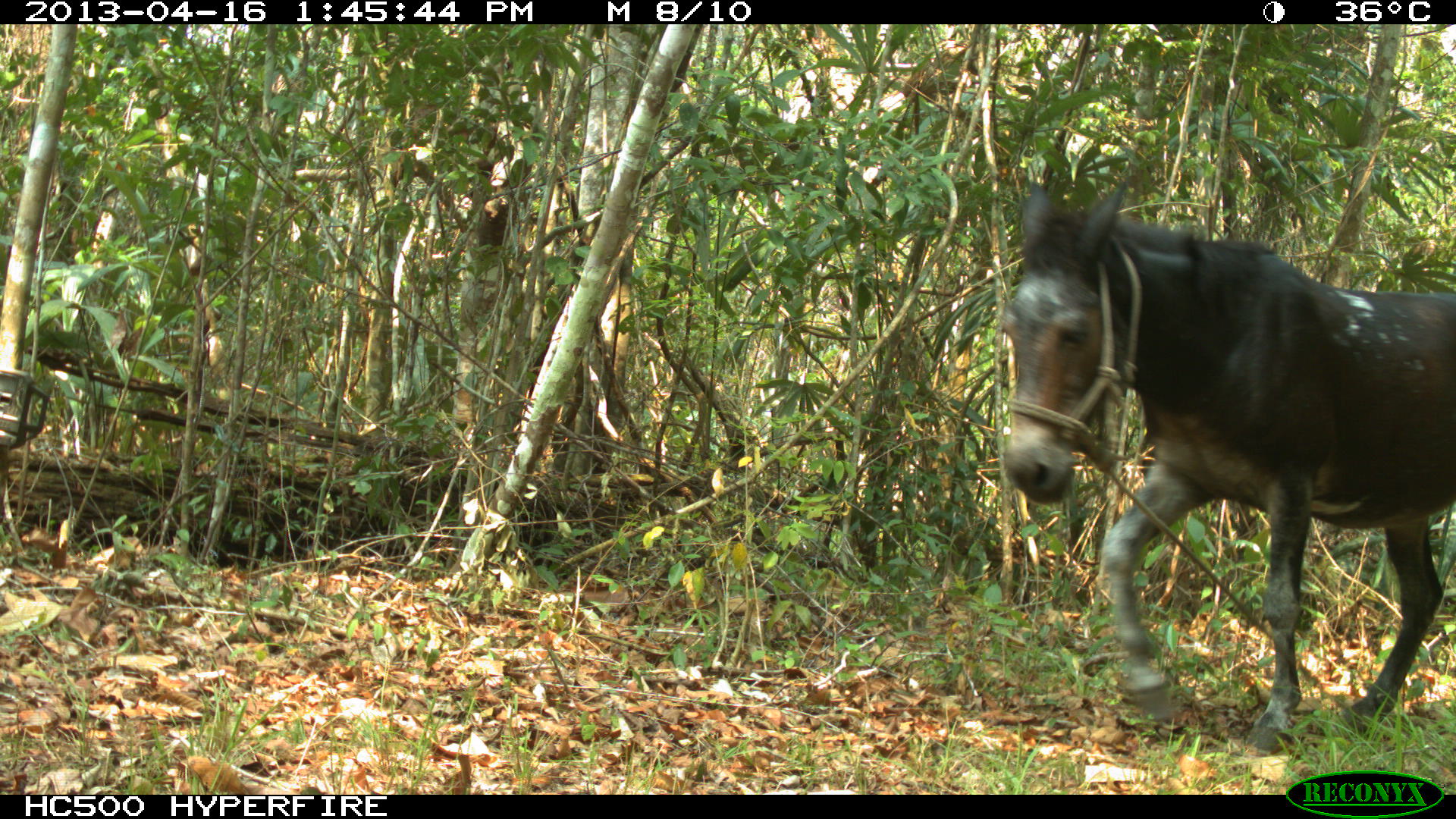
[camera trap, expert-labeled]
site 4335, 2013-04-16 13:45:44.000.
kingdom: Animalia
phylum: Chordata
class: Mammalia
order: Perissodactyla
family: Equidae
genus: Equus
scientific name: Equus ferus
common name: wild horse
Equus ferus (wild horse), count 3.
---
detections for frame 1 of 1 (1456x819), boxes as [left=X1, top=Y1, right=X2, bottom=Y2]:
equus ferus: [left=994, top=177, right=1454, bottom=754]